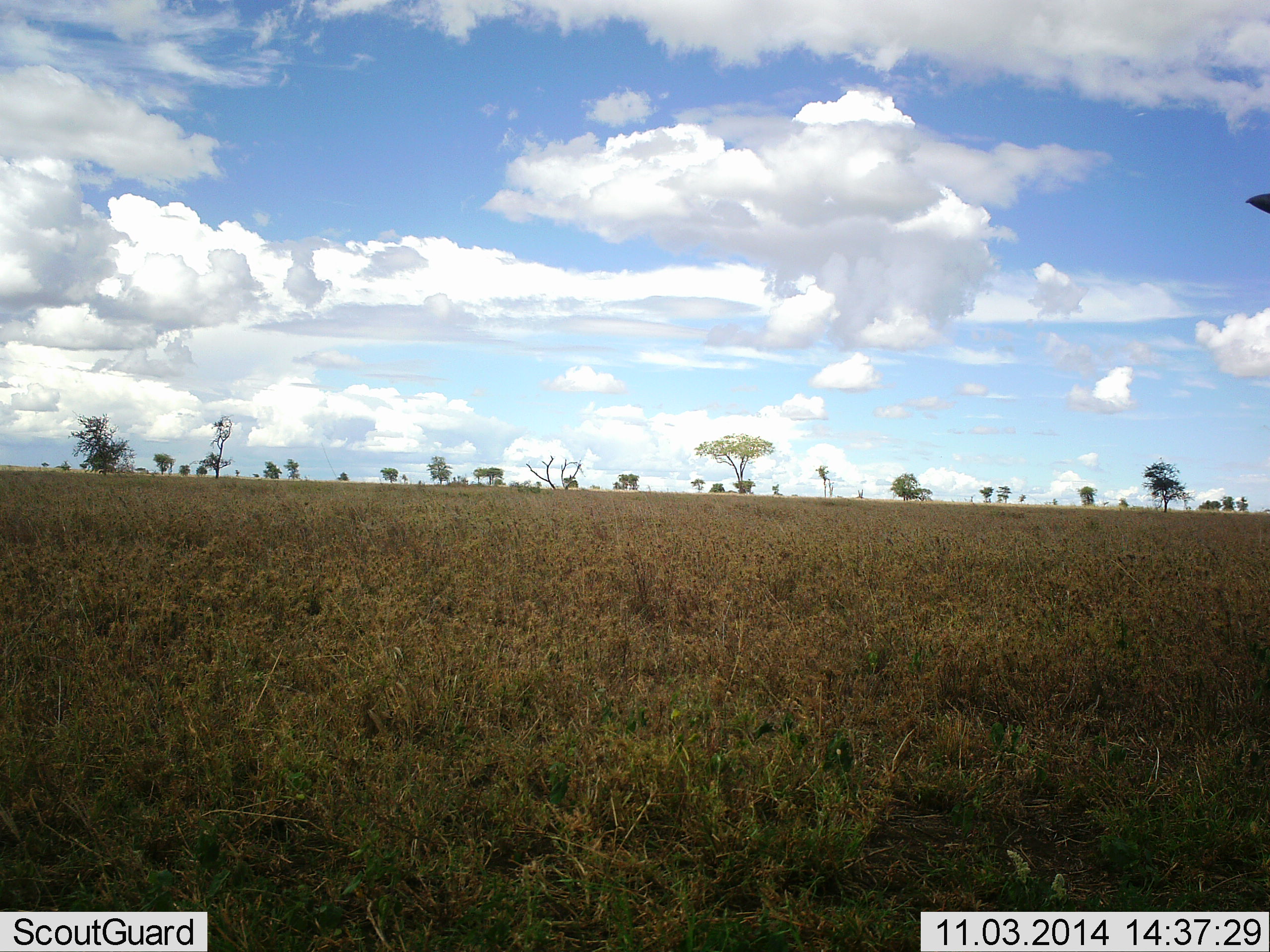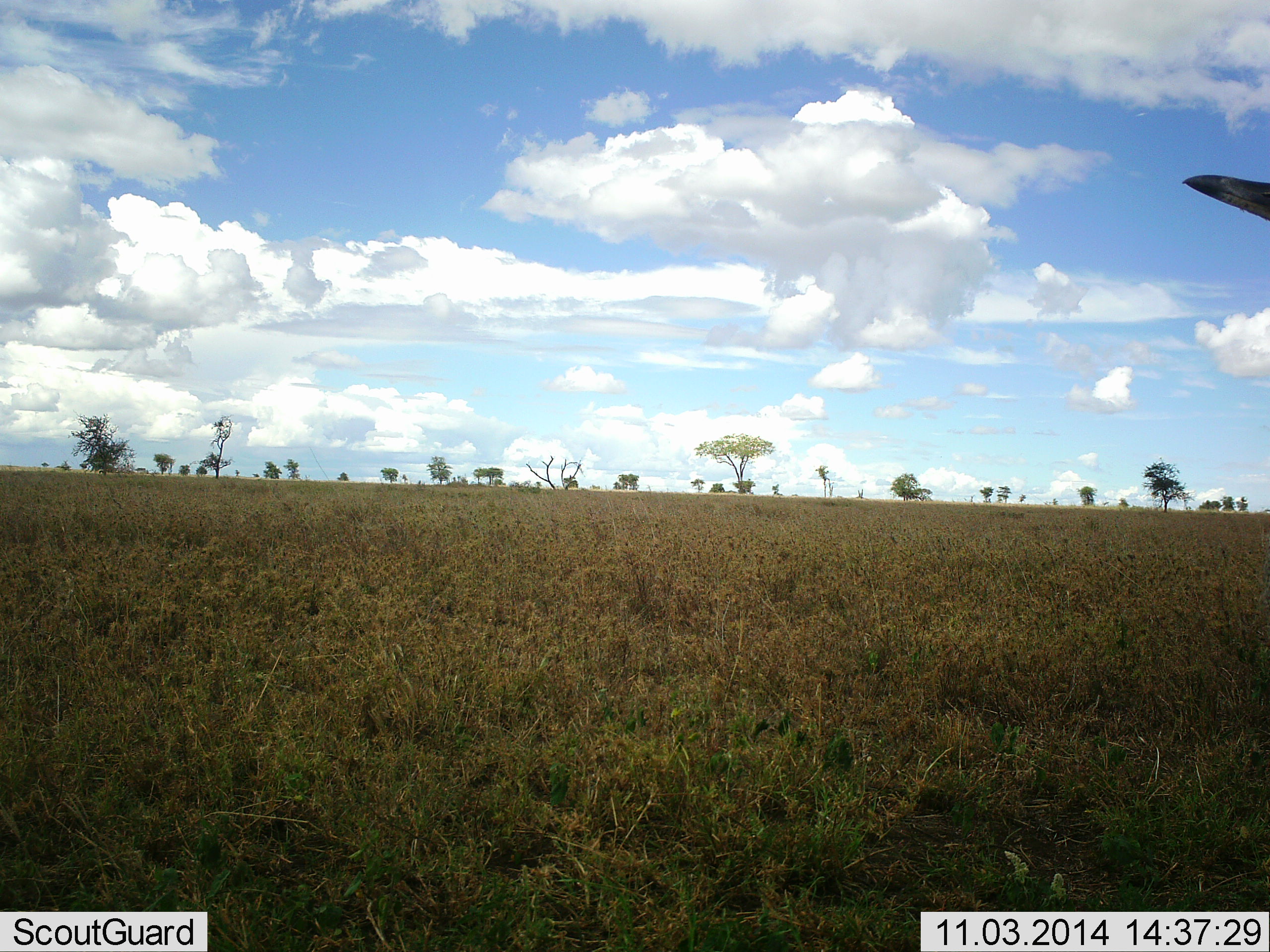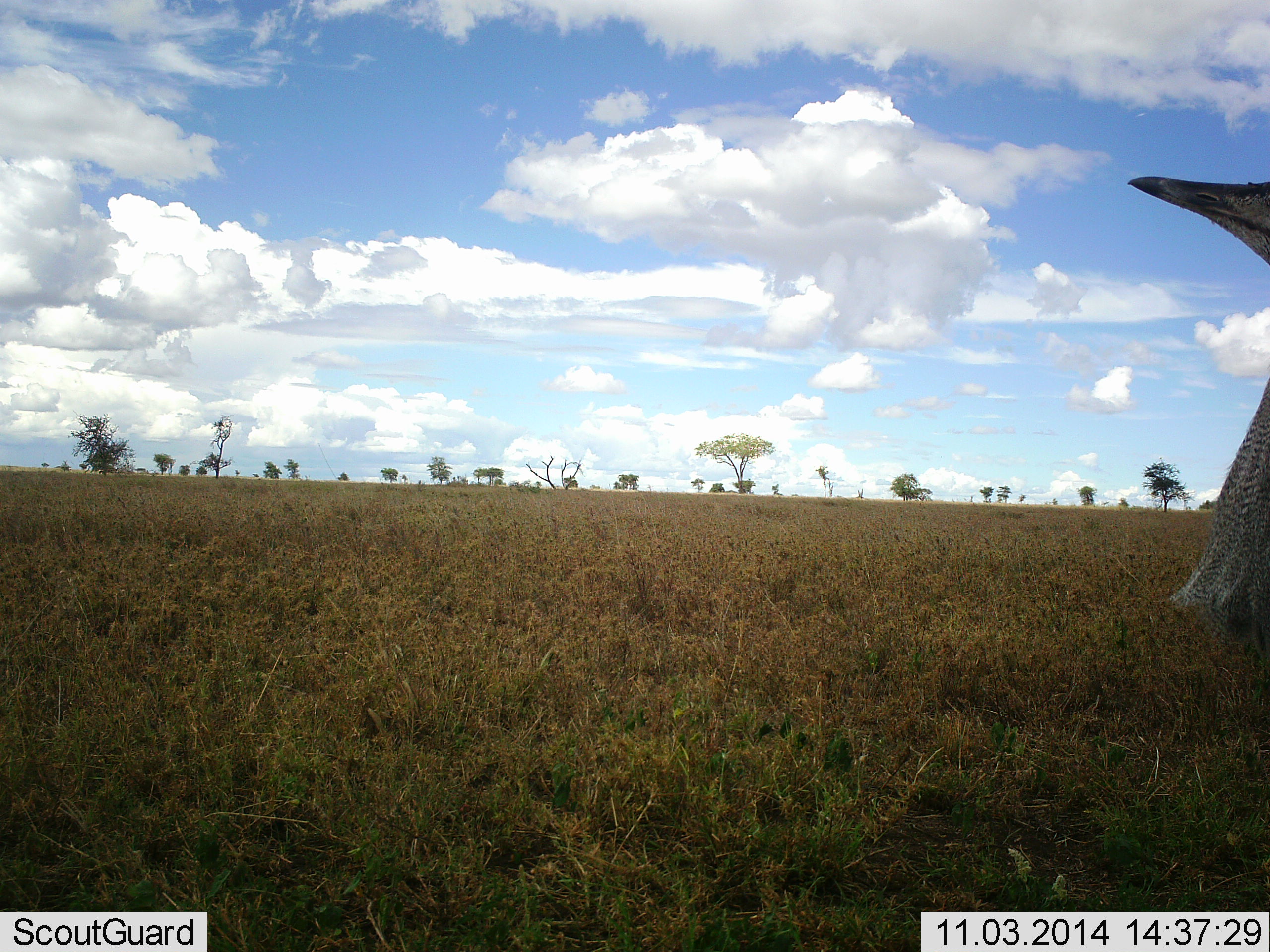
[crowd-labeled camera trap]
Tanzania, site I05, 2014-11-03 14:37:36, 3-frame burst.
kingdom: Animalia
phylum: Chordata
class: Aves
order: Otidiformes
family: Otididae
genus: Ardeotis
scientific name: Ardeotis kori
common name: kori bustard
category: koribustard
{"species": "koribustard (kori bustard) (Ardeotis kori)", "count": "1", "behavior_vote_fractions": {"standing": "40%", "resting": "0%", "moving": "60%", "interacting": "0%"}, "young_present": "0%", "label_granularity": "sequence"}